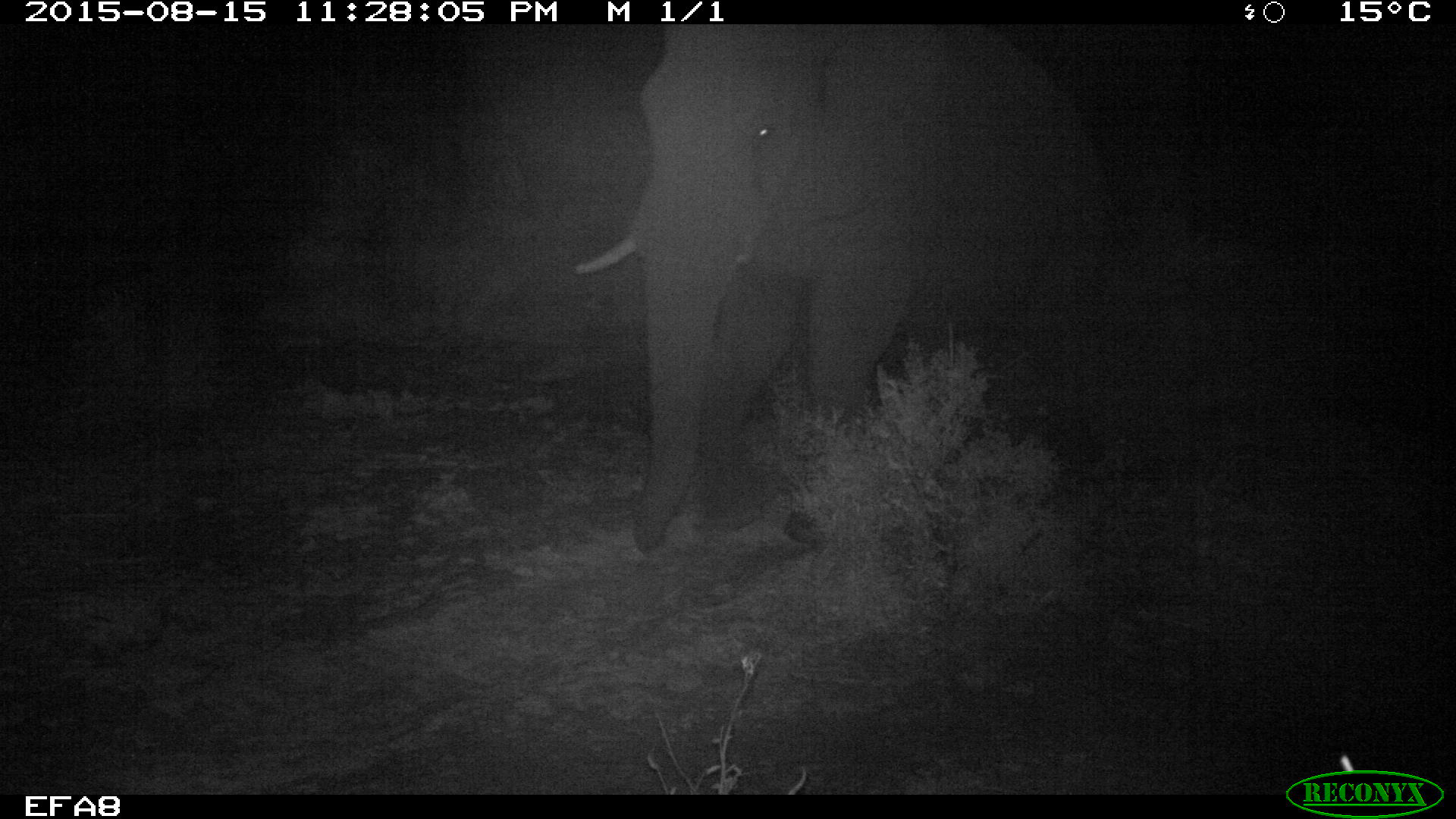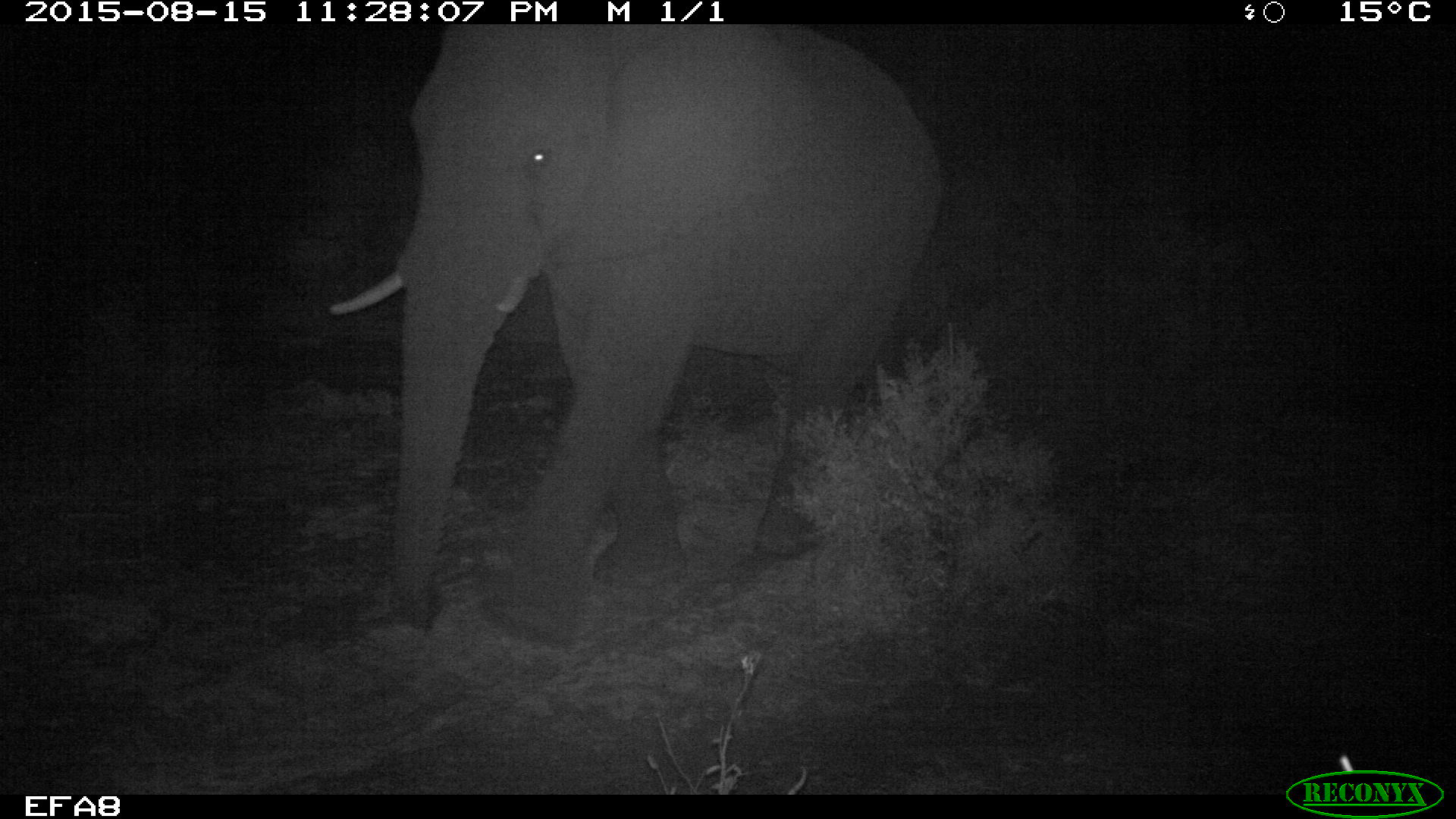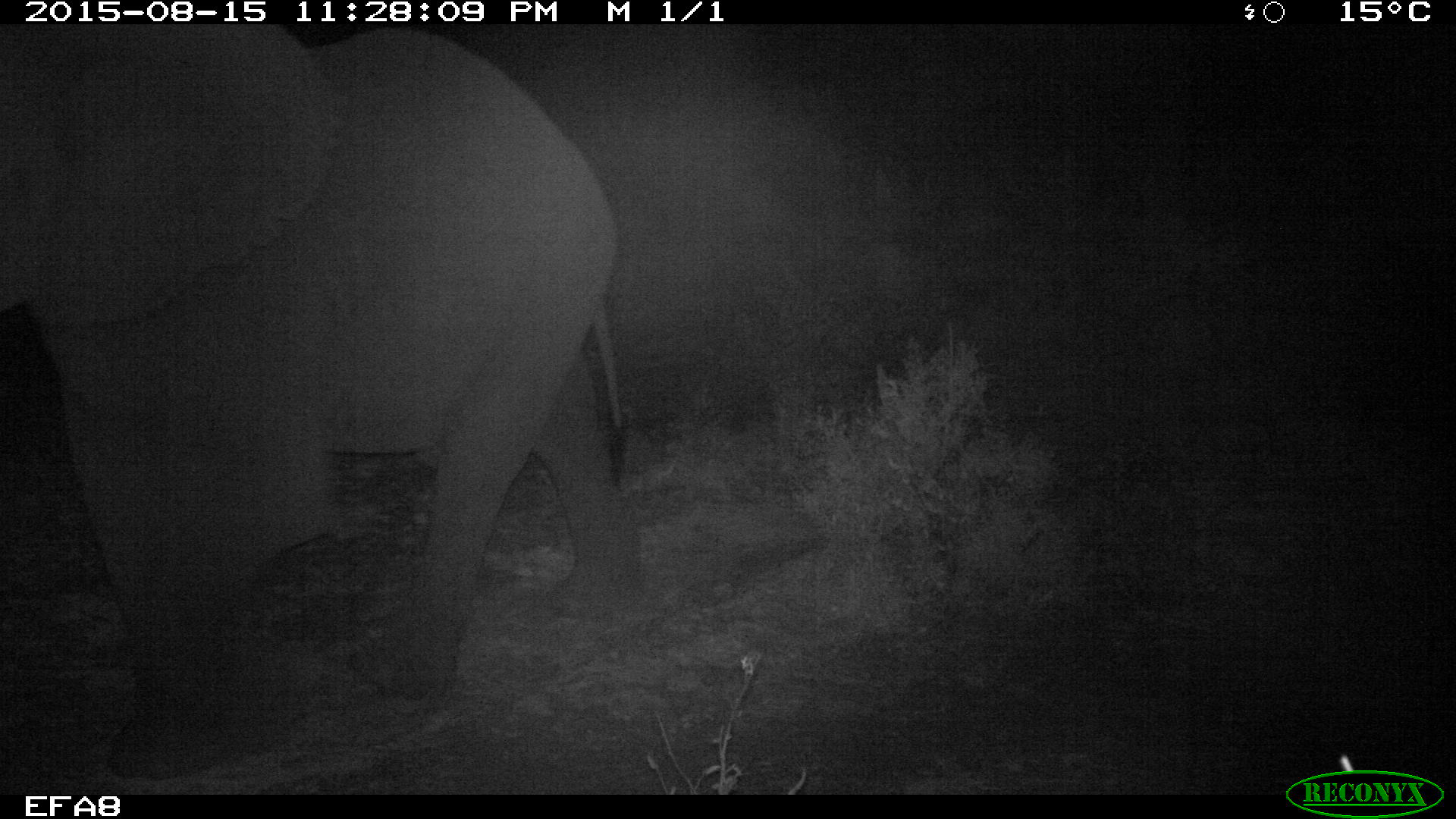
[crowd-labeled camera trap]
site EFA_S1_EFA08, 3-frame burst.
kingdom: Animalia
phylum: Chordata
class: Mammalia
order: Proboscidea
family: Elephantidae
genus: Loxodonta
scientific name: Loxodonta africana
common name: african bush elephant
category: elephant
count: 1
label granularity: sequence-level